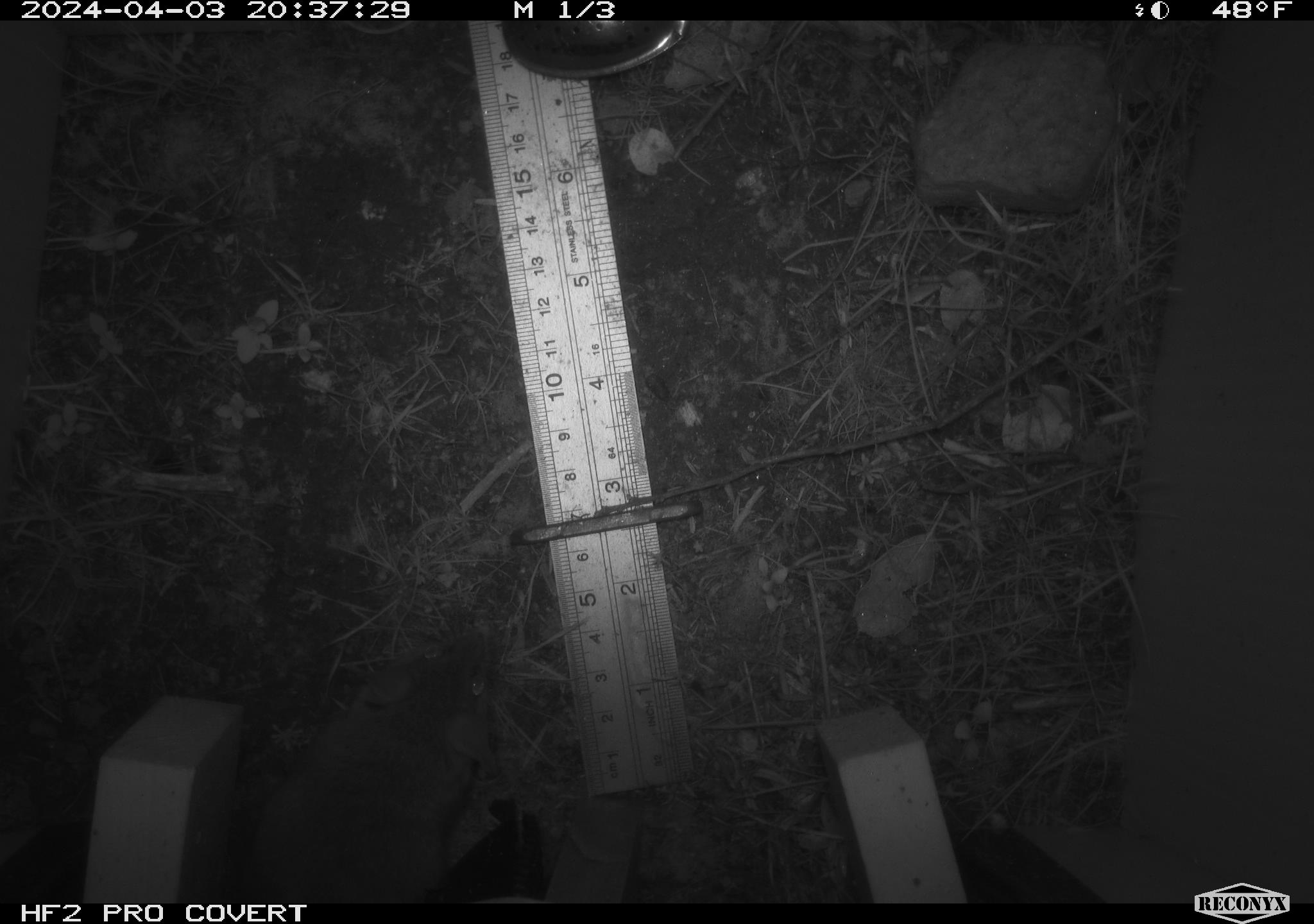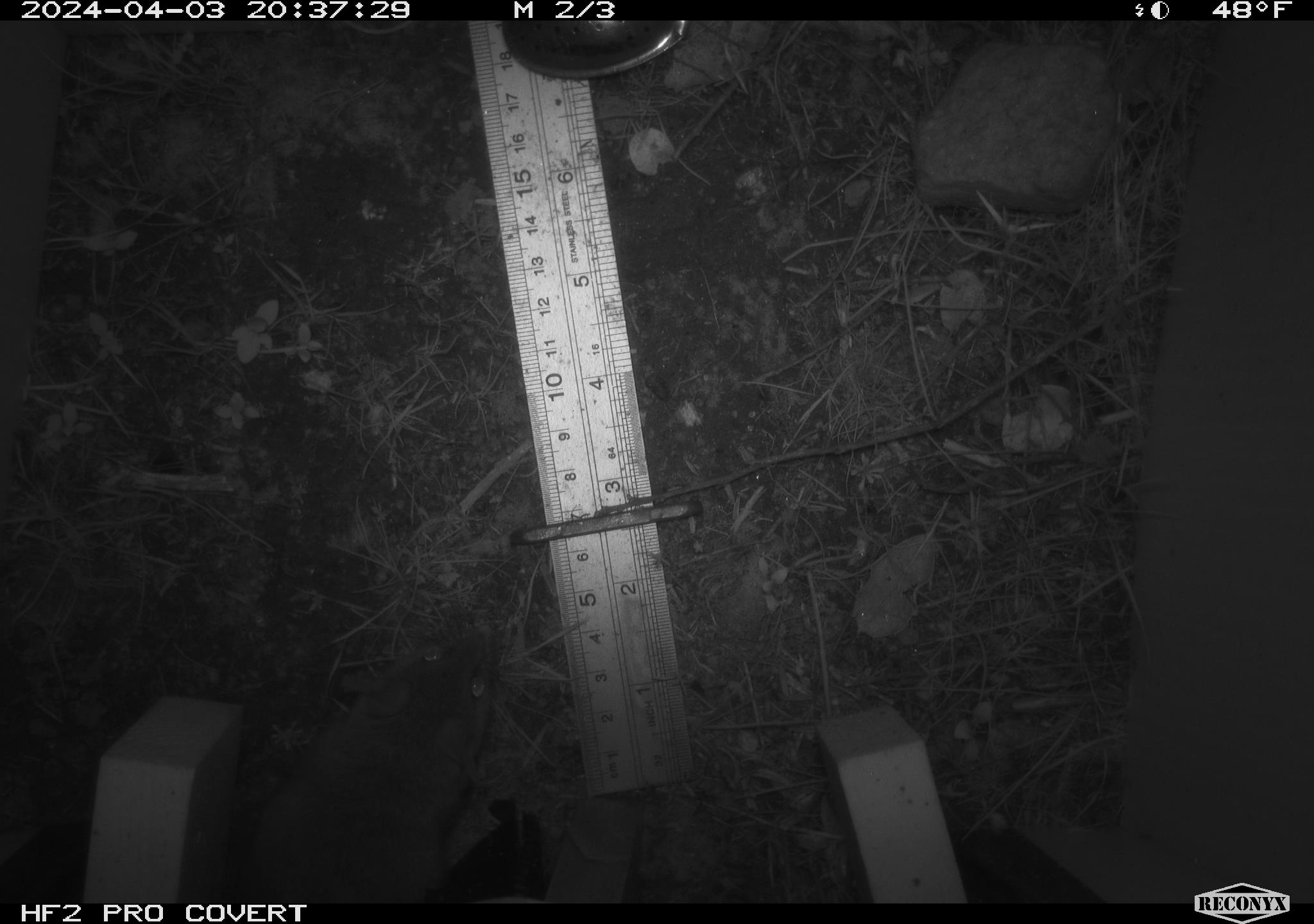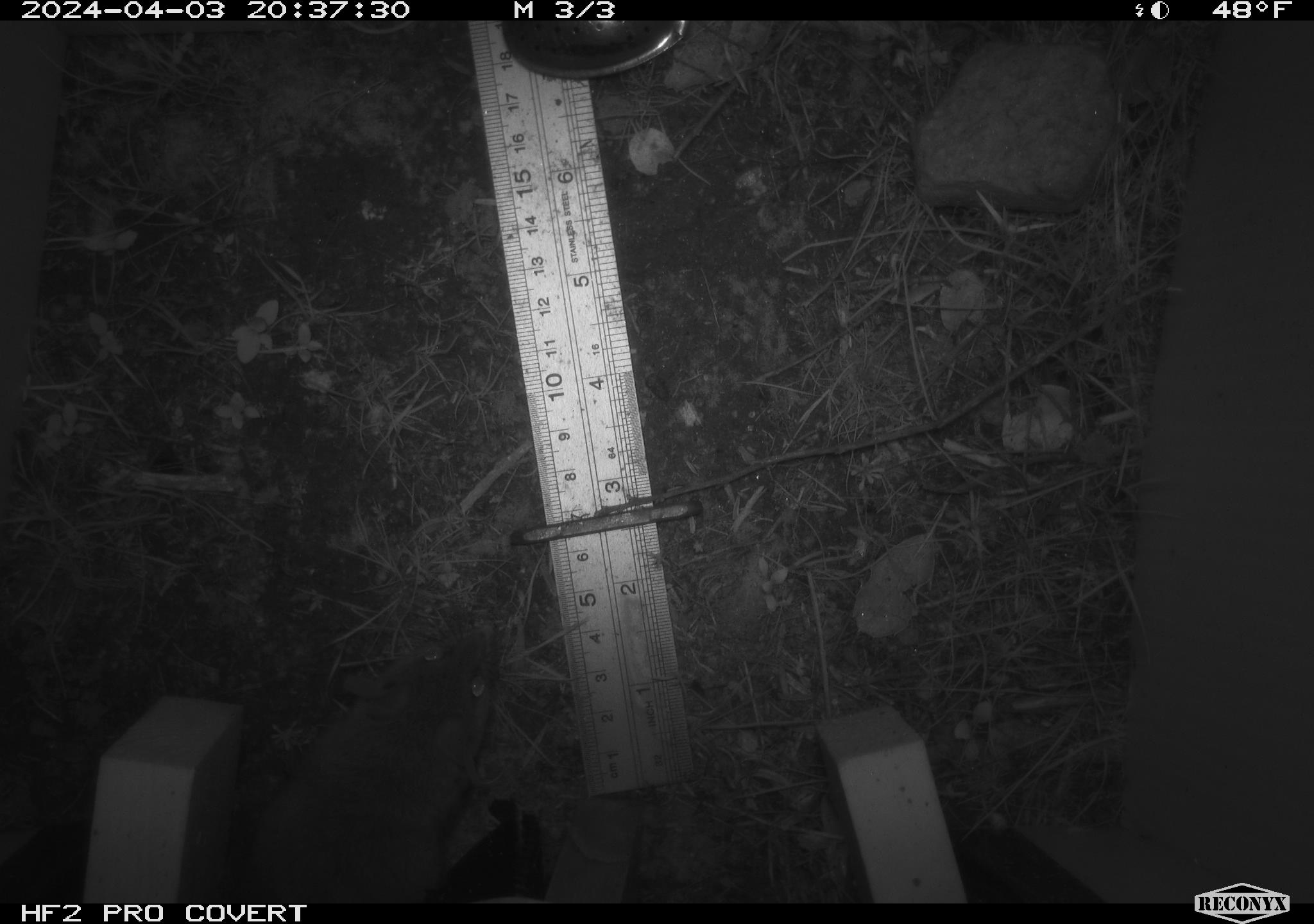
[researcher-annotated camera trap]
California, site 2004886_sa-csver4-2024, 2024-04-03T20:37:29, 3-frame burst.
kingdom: Animalia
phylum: Chordata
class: Mammalia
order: Rodentia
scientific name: Rodentia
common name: mouse species